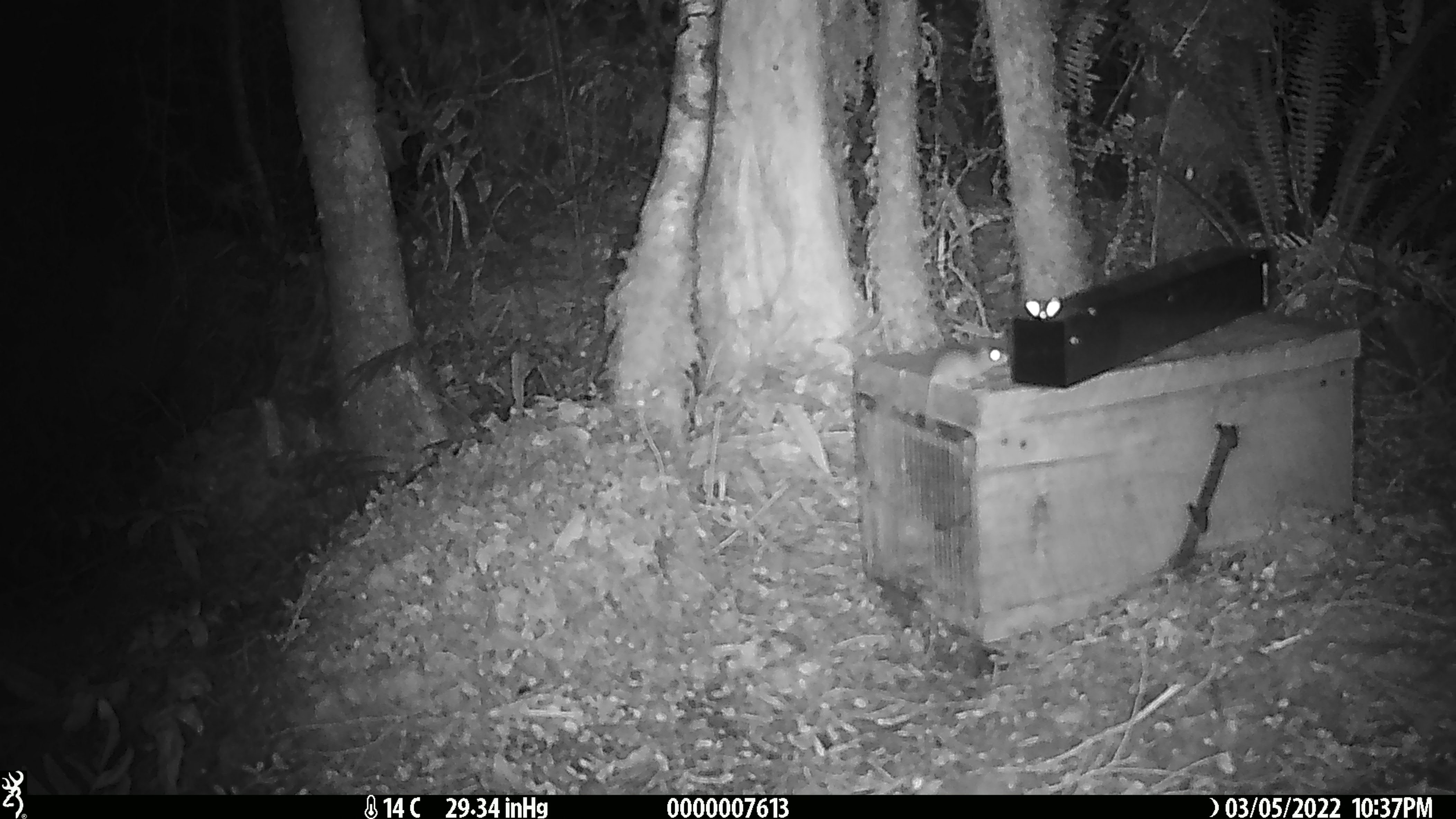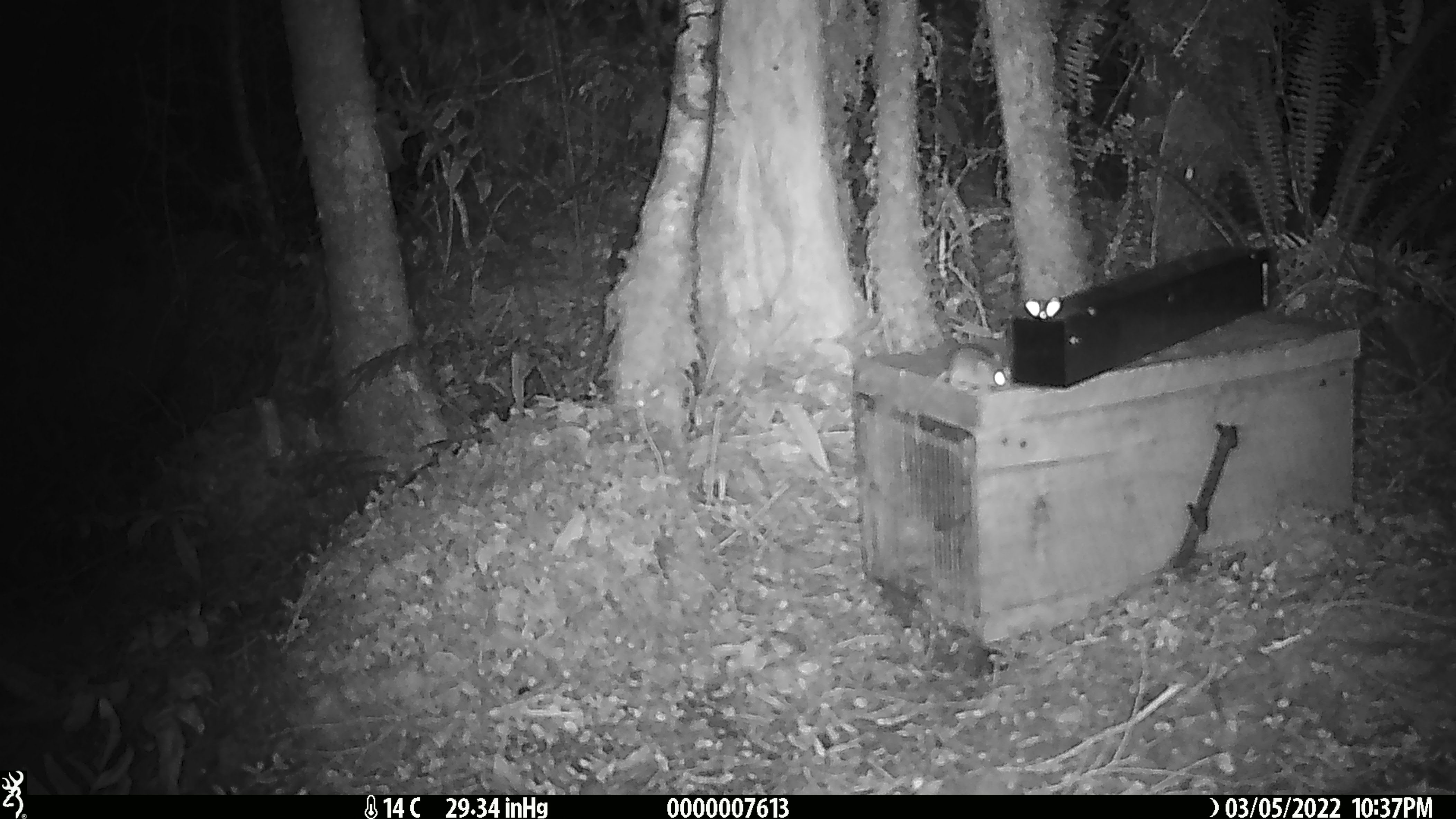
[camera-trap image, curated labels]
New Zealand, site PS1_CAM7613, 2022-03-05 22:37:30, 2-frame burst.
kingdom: Animalia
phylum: Chordata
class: Mammalia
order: Rodentia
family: Muridae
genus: Mus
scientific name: Mus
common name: mouse